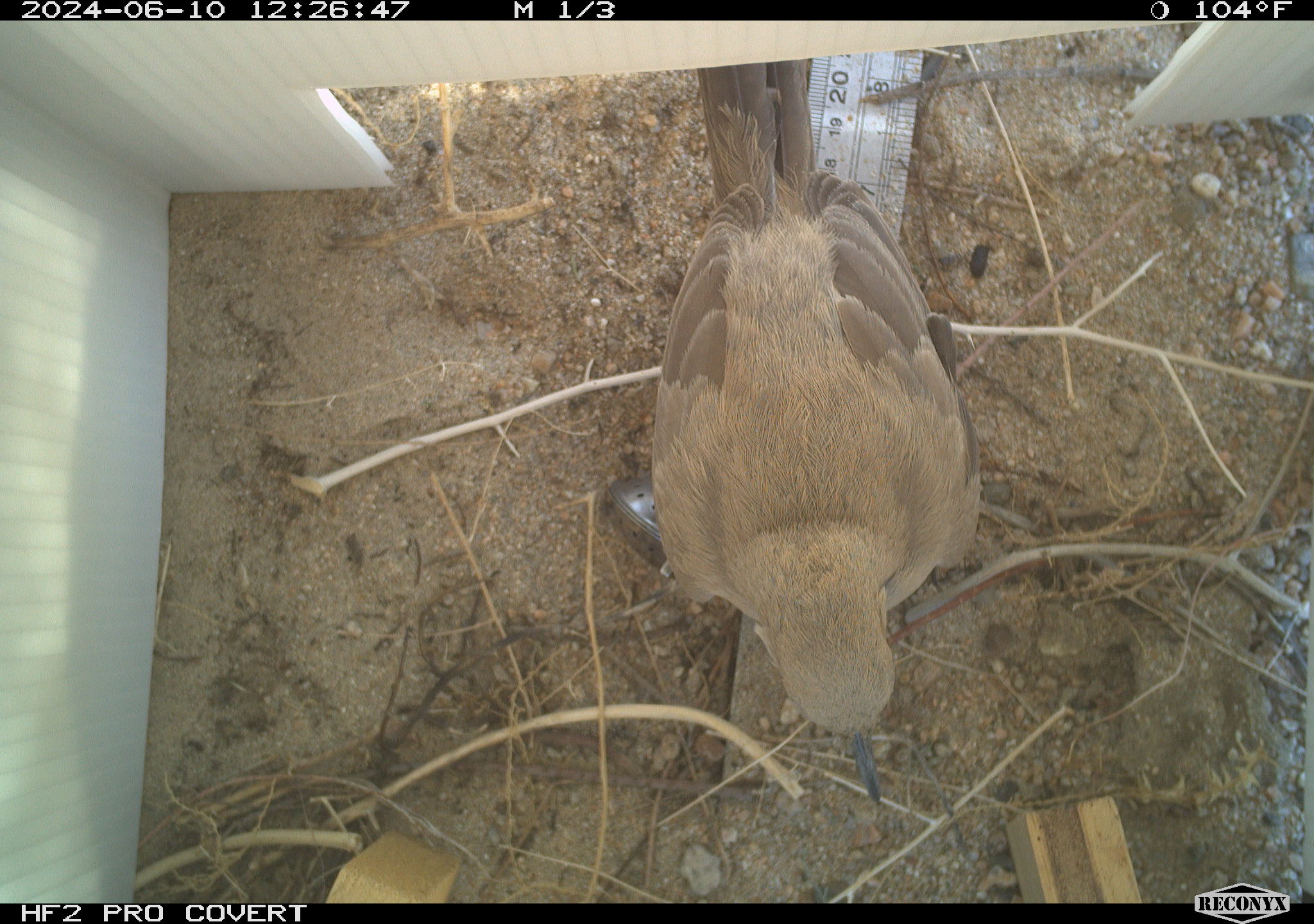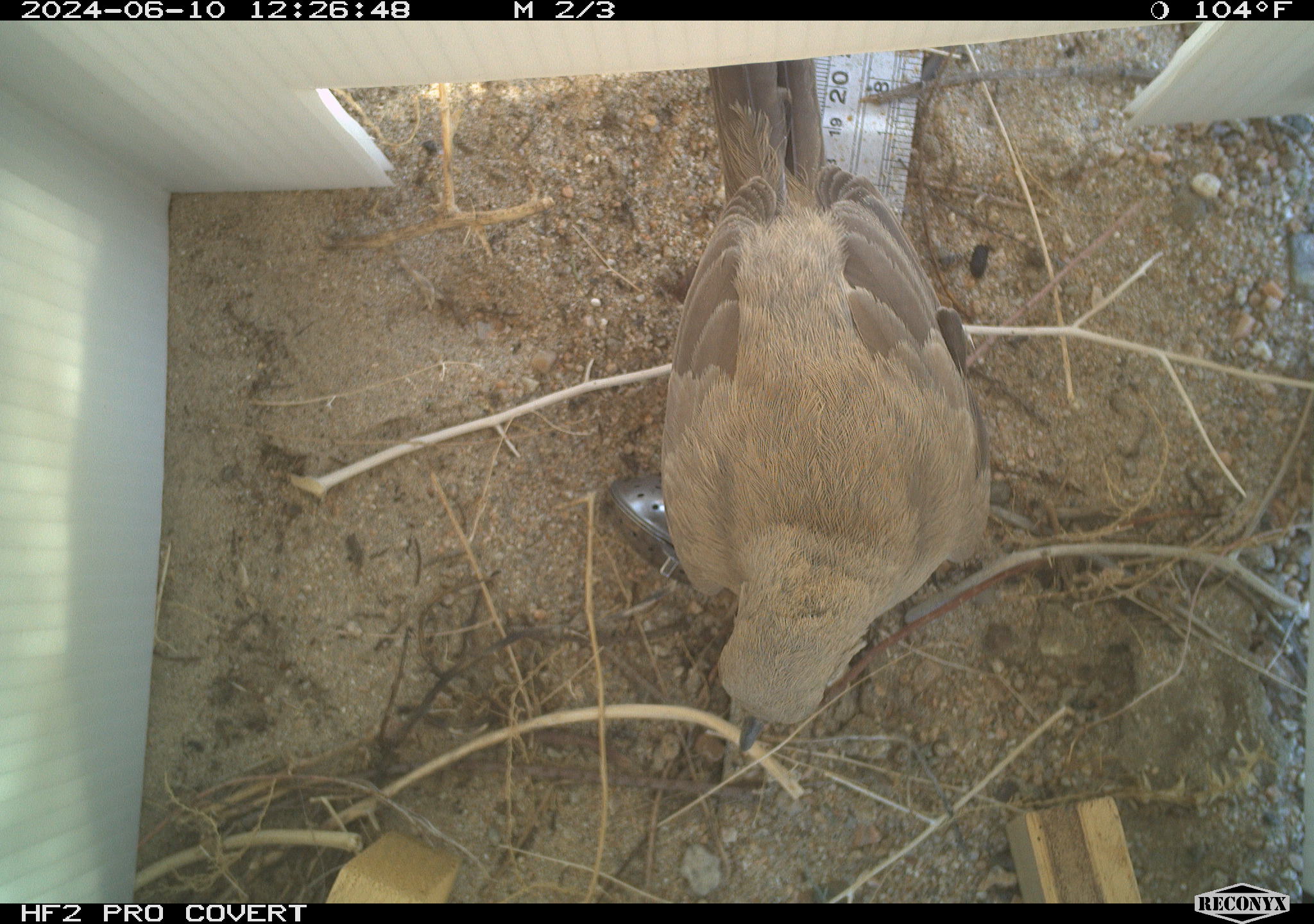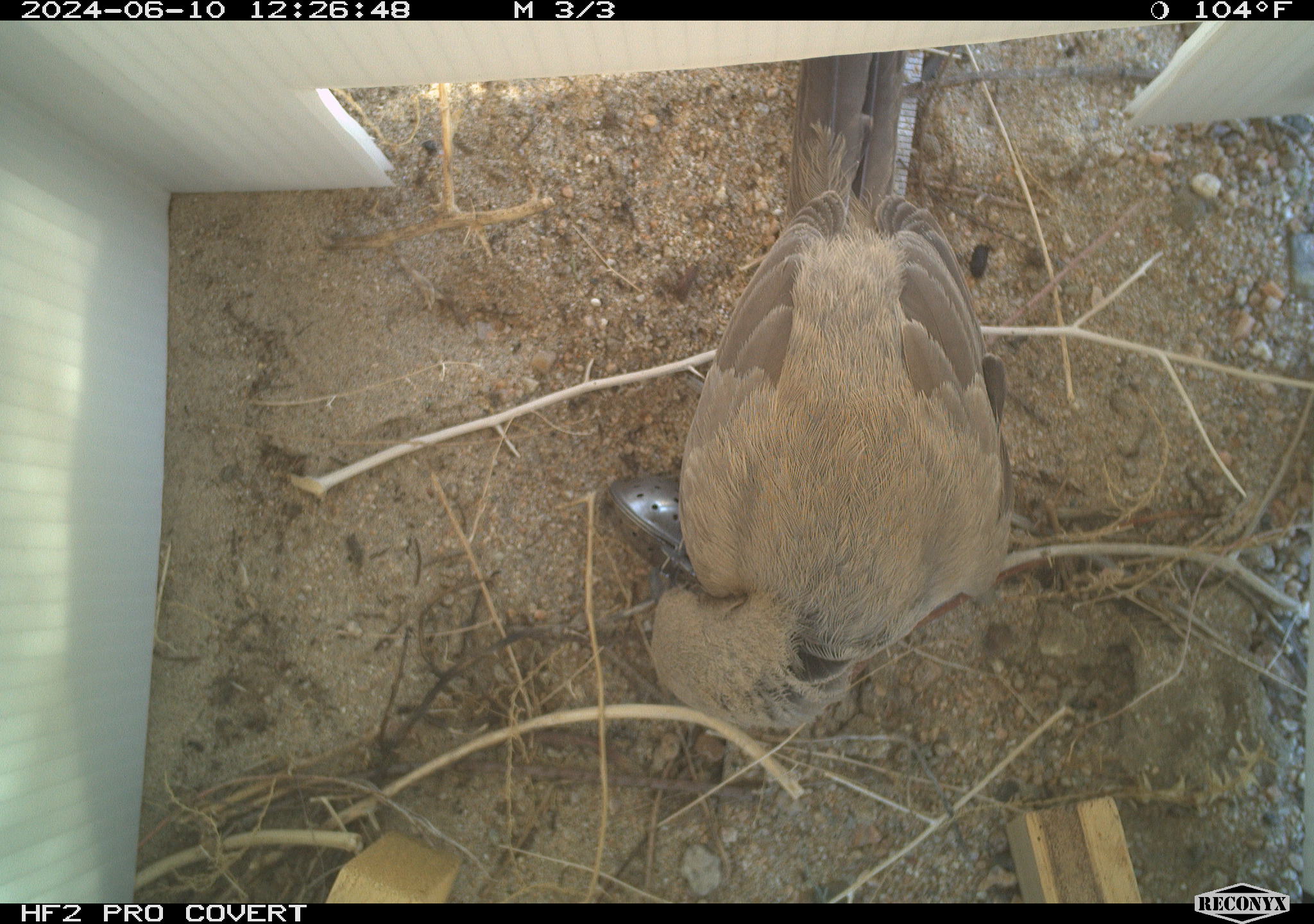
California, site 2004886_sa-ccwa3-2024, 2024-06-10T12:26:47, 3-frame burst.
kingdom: Animalia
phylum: Chordata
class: Aves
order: Passeriformes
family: Mimidae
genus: Toxostoma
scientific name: Toxostoma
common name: typical thrashers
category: toxostoma species